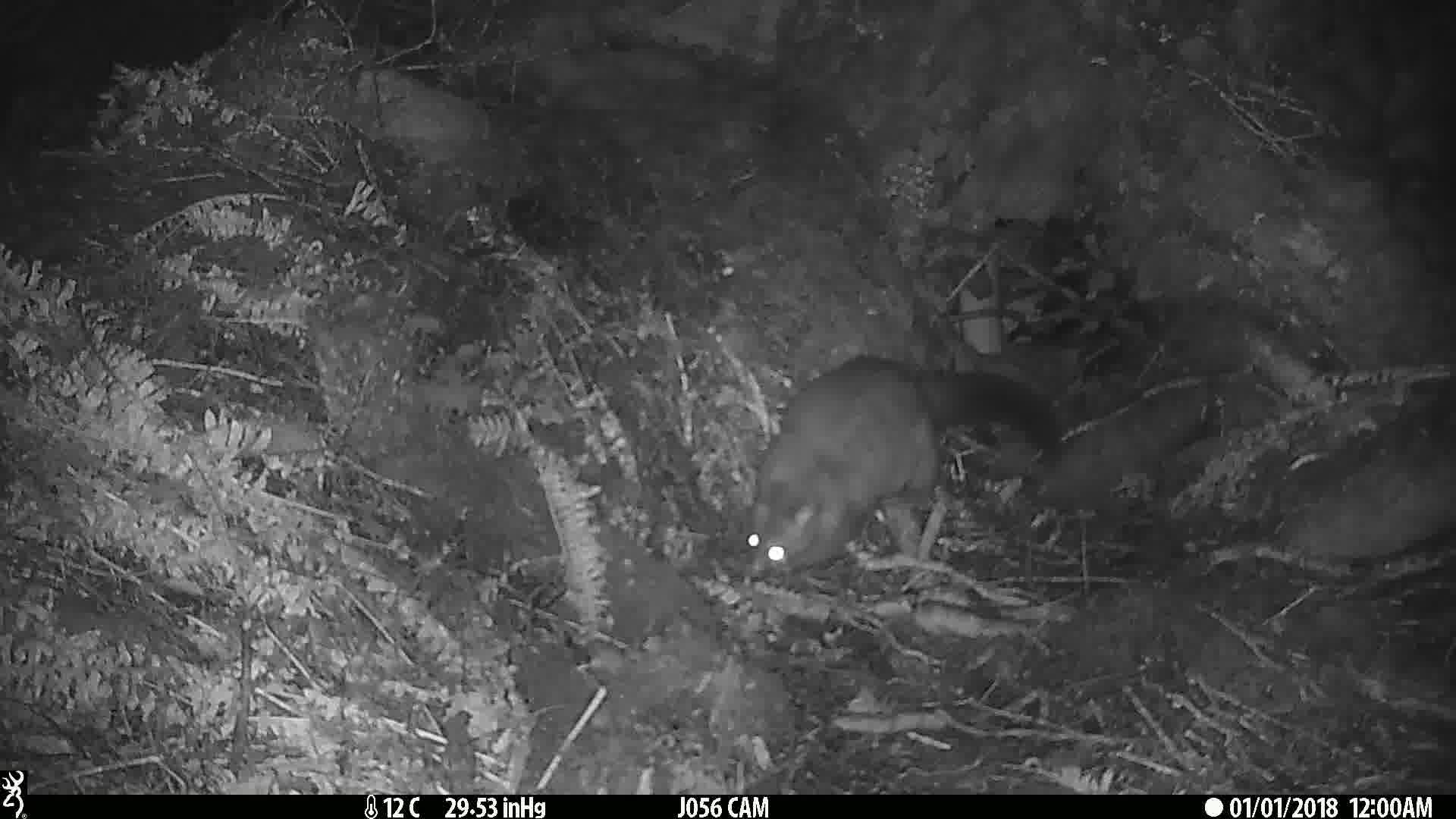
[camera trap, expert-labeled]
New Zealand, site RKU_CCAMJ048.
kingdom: Animalia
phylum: Chordata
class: Mammalia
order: Diprotodontia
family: Phalangeridae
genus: Trichosurus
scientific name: Trichosurus vulpecula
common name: common brushtail possum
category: possum